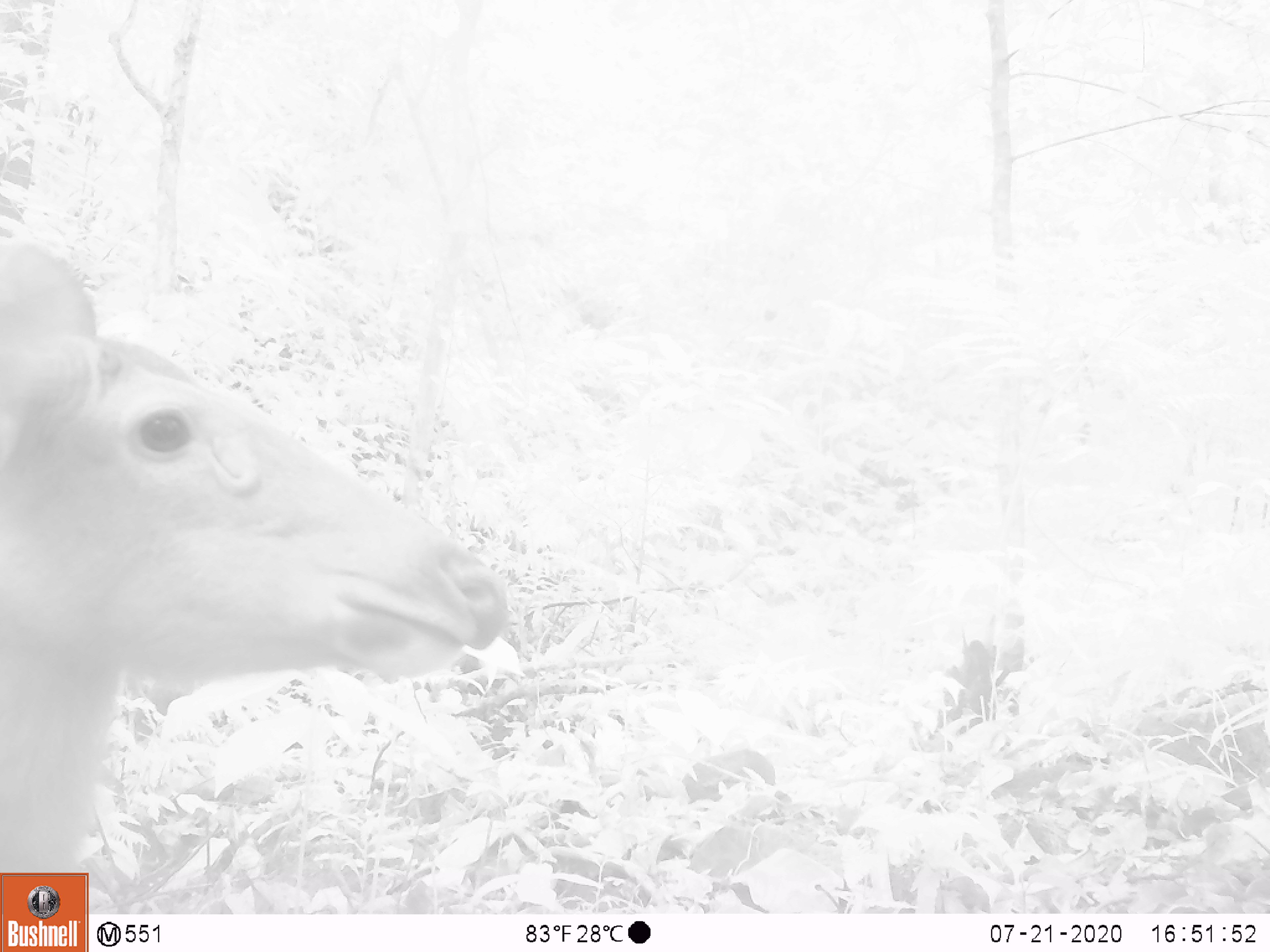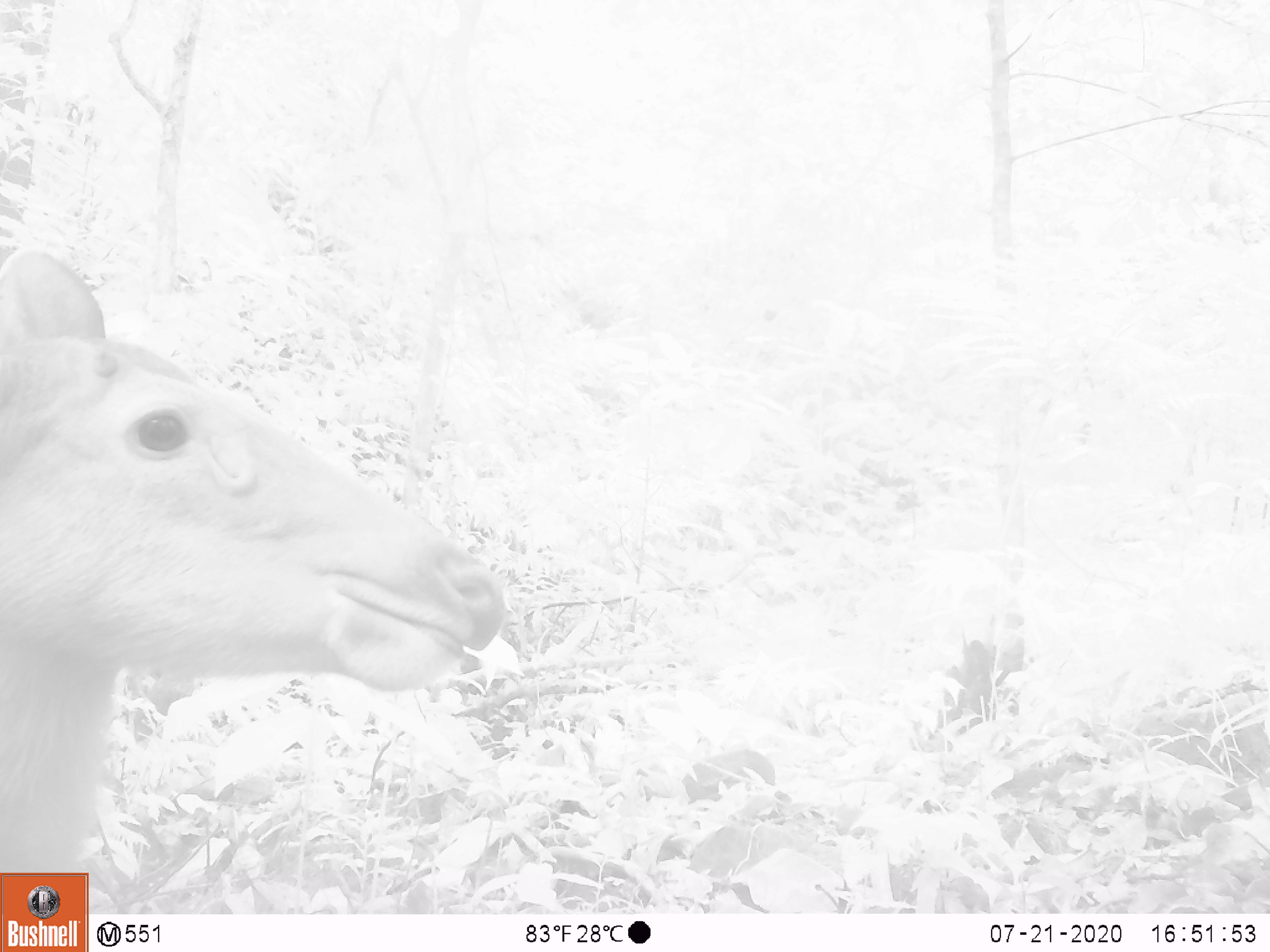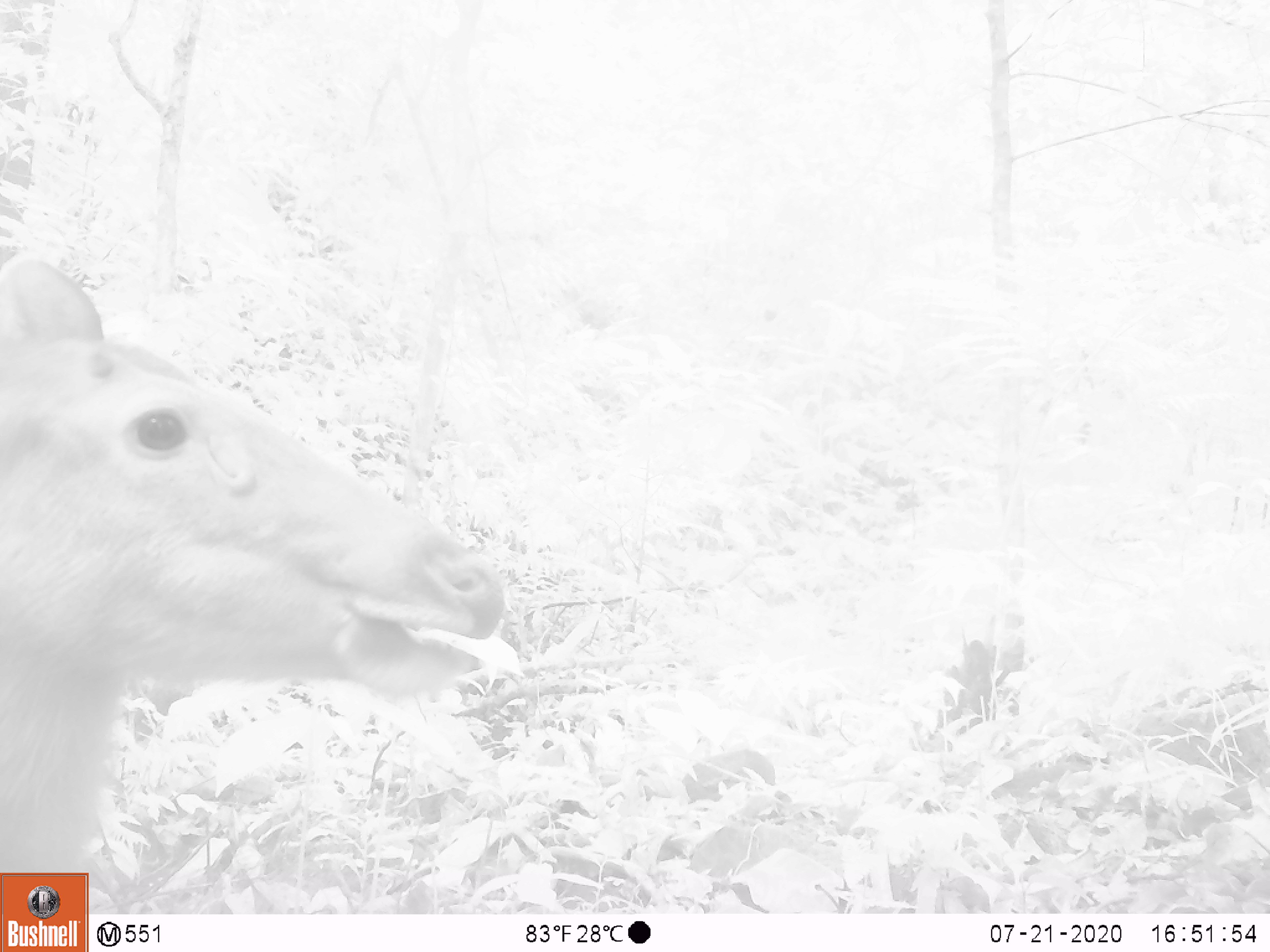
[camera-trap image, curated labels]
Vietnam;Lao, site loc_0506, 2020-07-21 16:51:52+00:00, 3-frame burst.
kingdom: Animalia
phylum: Chordata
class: Mammalia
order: Artiodactyla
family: Cervidae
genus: Rusa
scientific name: Rusa unicolor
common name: sambar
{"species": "sambar (Rusa unicolor)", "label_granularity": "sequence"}